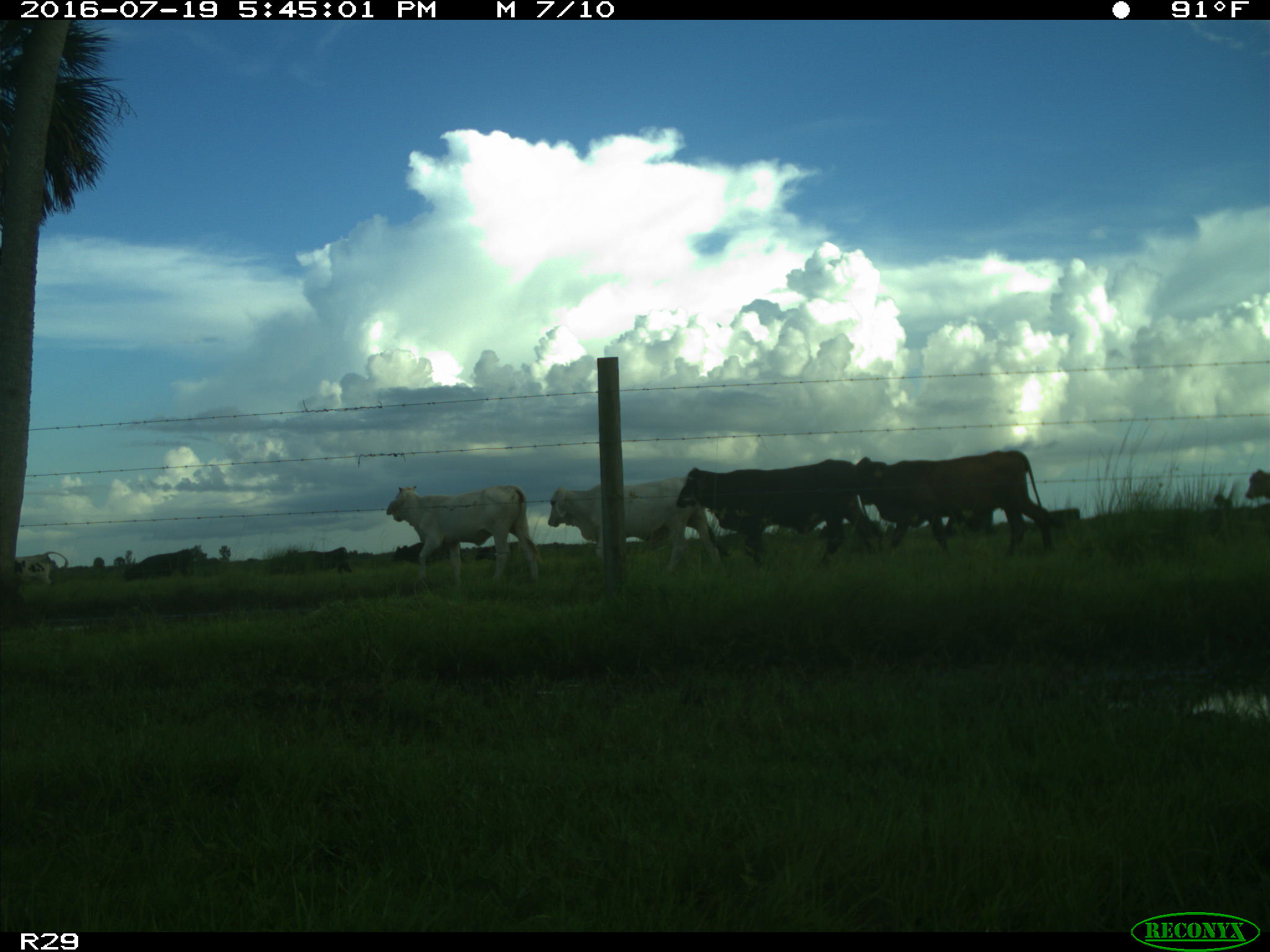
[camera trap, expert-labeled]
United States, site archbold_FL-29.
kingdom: Animalia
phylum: Chordata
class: Mammalia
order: Artiodactyla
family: Bovidae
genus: Bos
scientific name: Bos taurus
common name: domestic cow